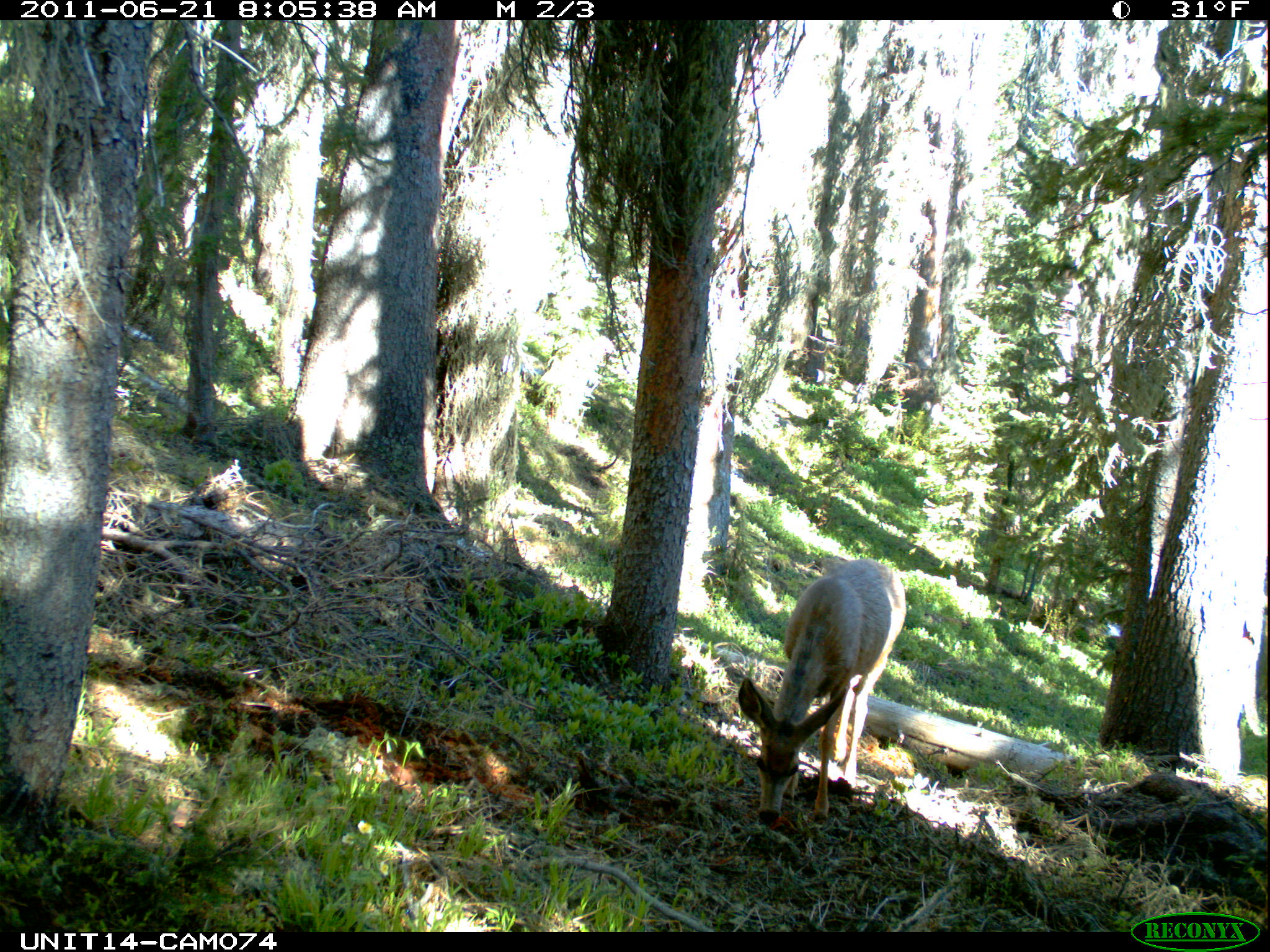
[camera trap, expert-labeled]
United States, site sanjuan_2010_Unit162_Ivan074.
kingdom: Animalia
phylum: Chordata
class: Mammalia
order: Artiodactyla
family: Cervidae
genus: Odocoileus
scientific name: Odocoileus hemionus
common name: mule deer